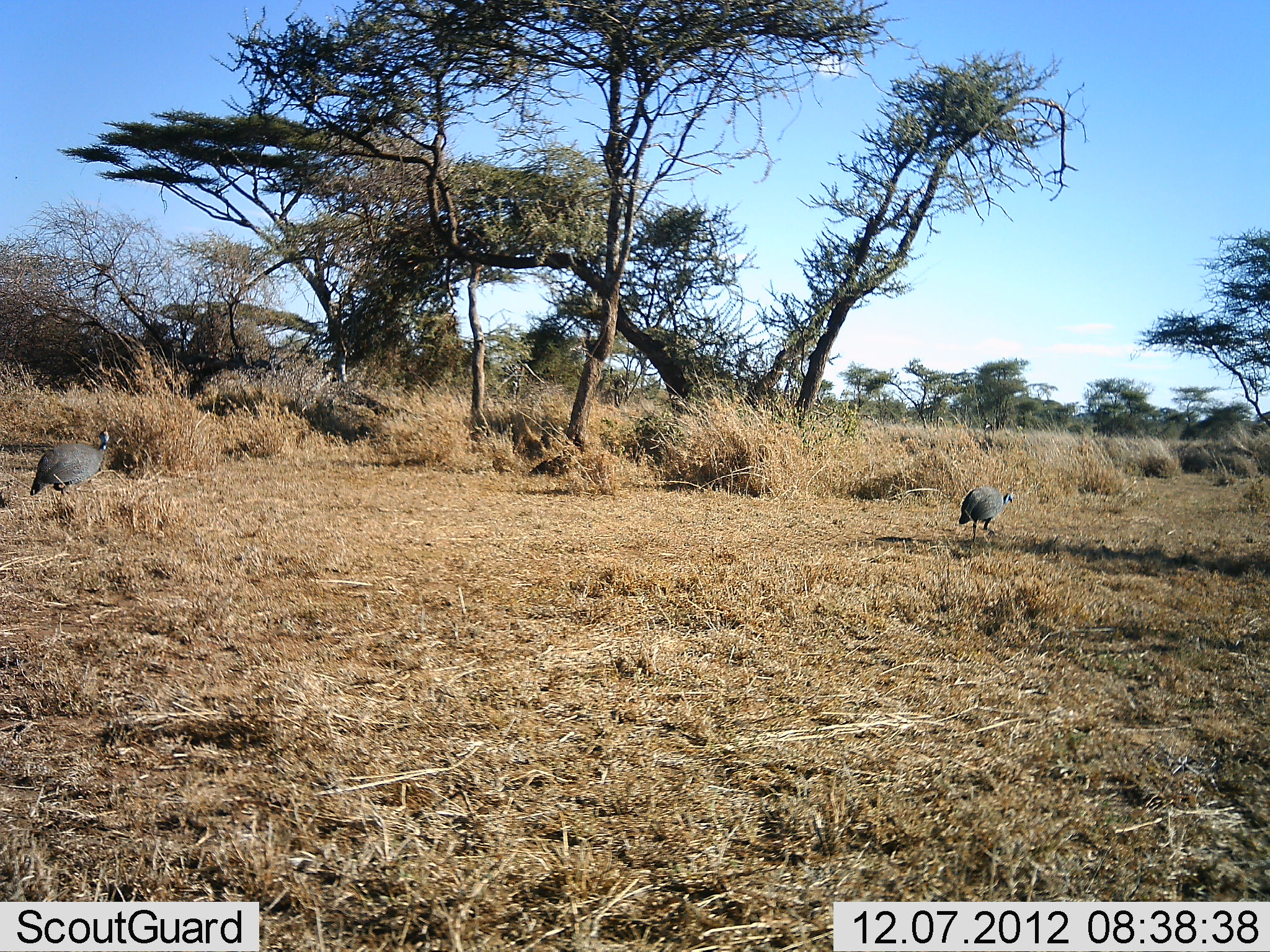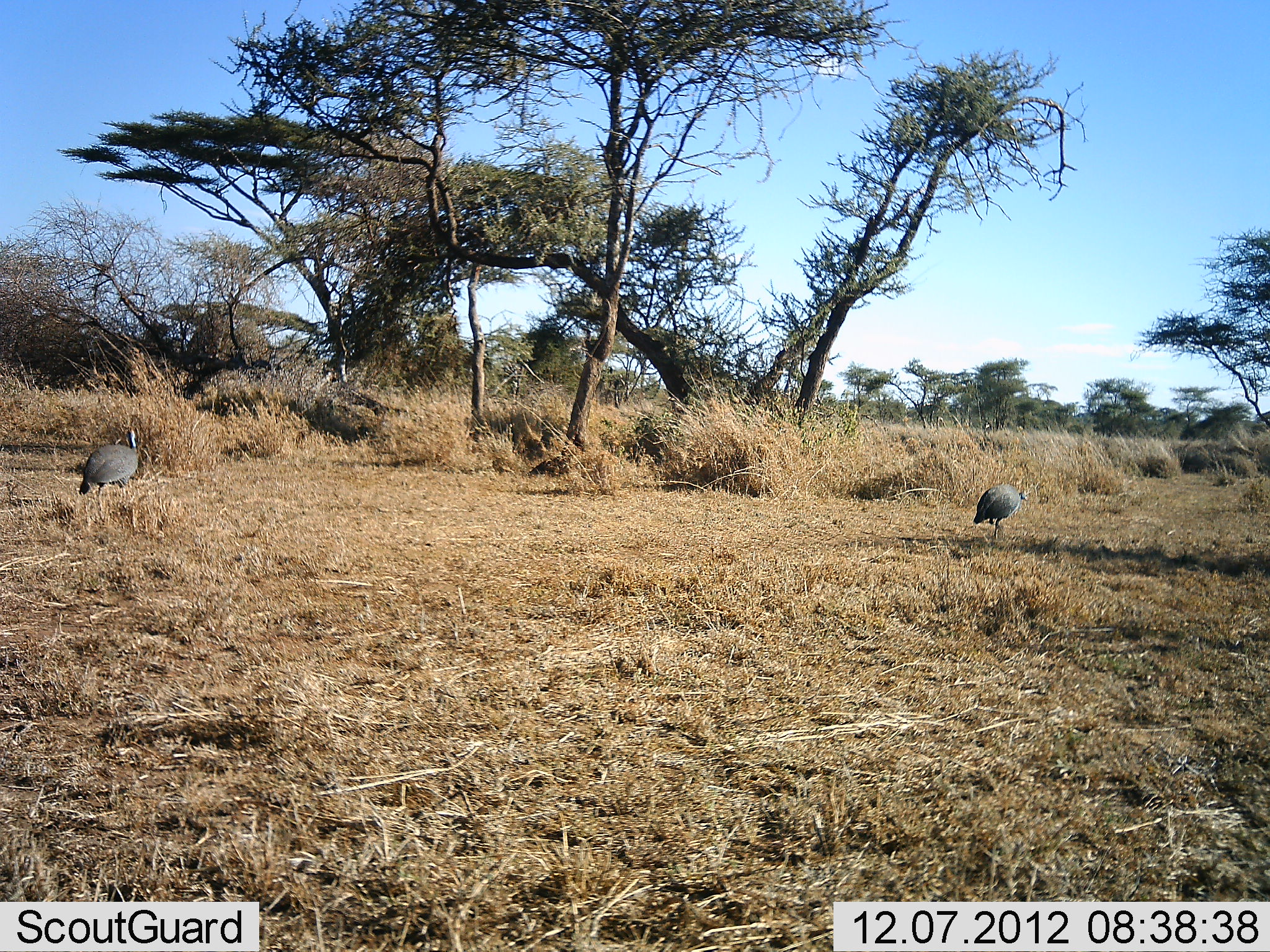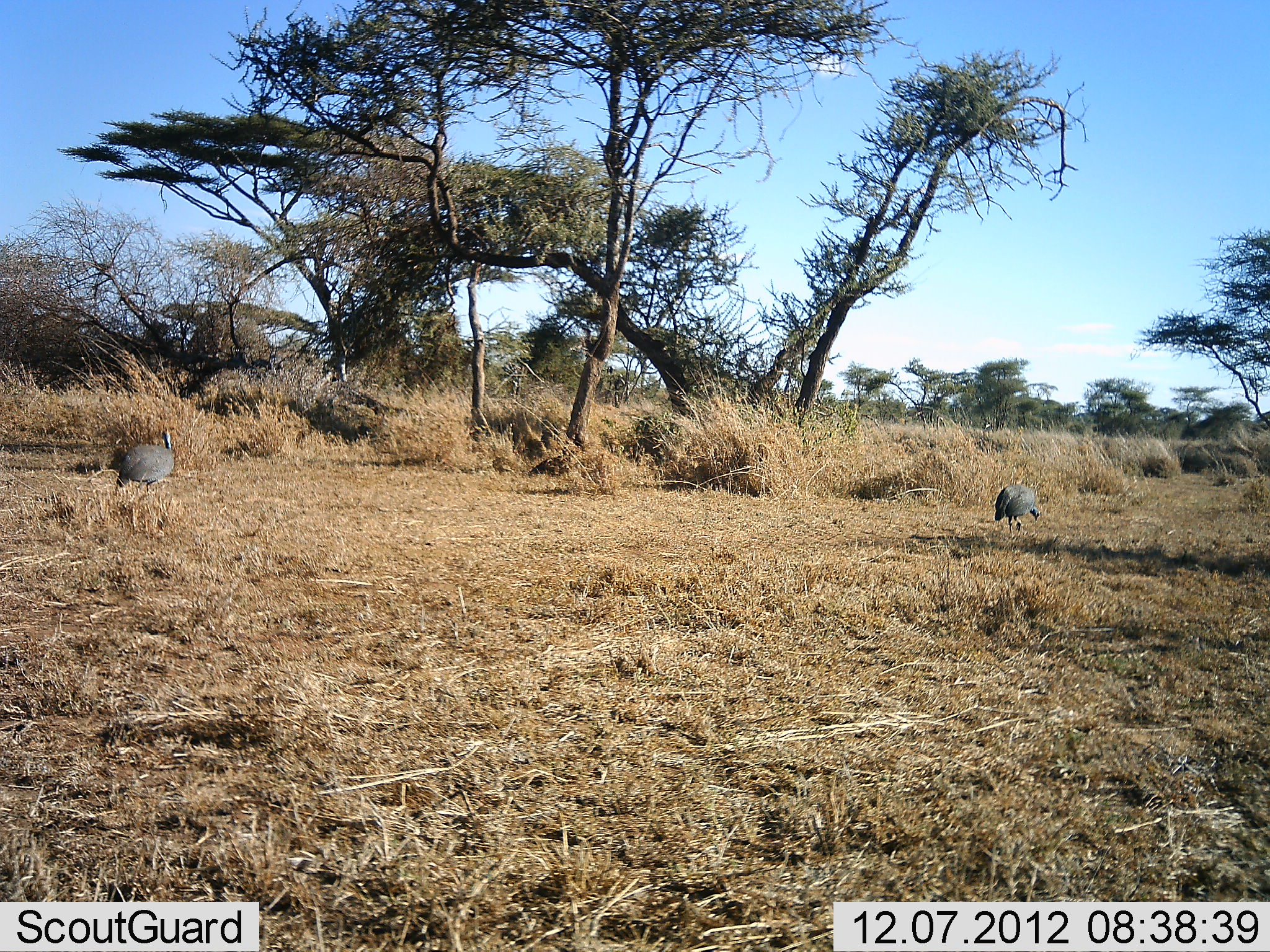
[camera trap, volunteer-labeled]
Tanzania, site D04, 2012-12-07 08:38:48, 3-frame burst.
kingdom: Animalia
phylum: Chordata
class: Aves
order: Galliformes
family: Numididae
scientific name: Numididae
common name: guinea fowl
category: guineafowl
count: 2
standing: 13%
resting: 0%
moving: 89%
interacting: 0%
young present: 0%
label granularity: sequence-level